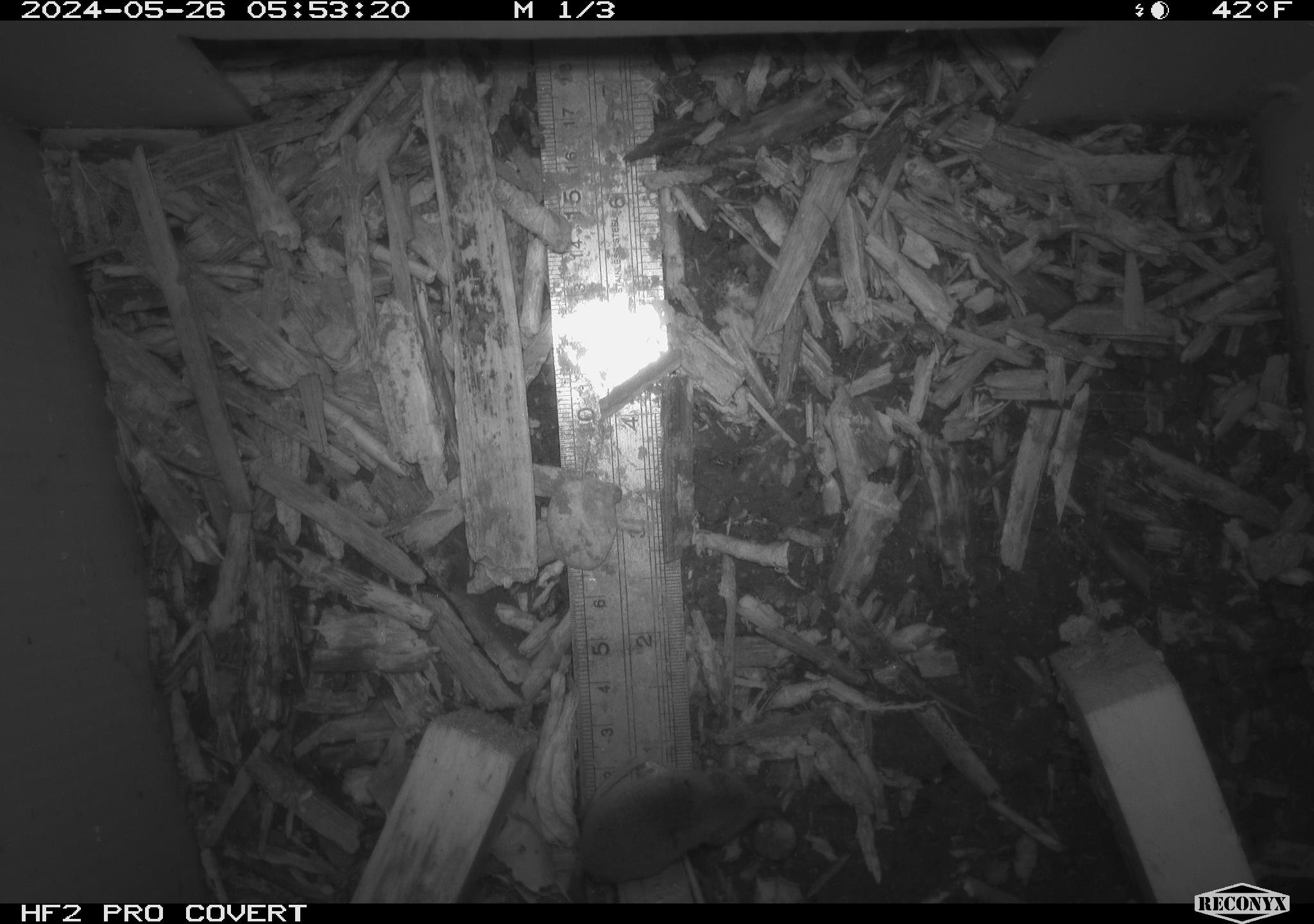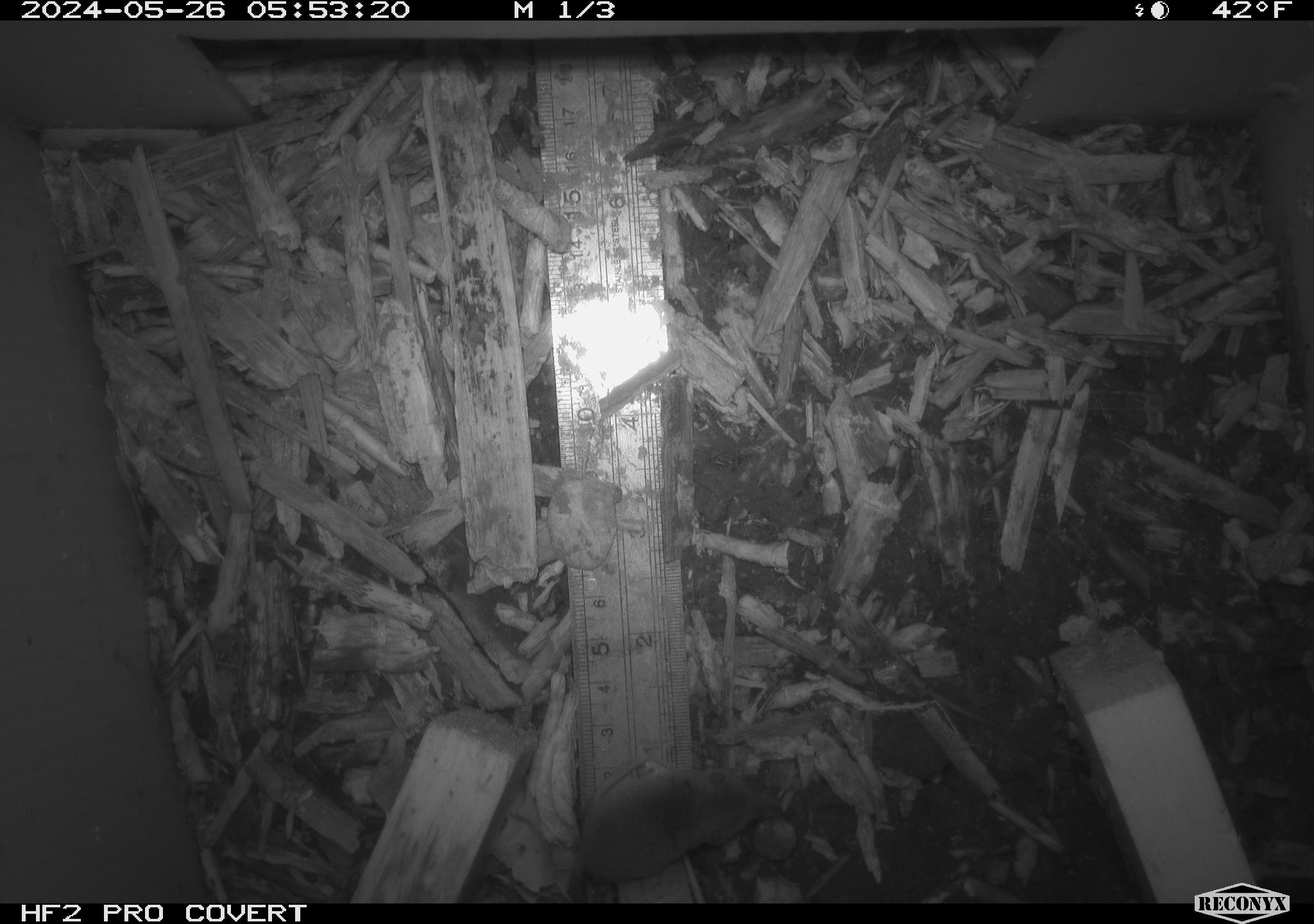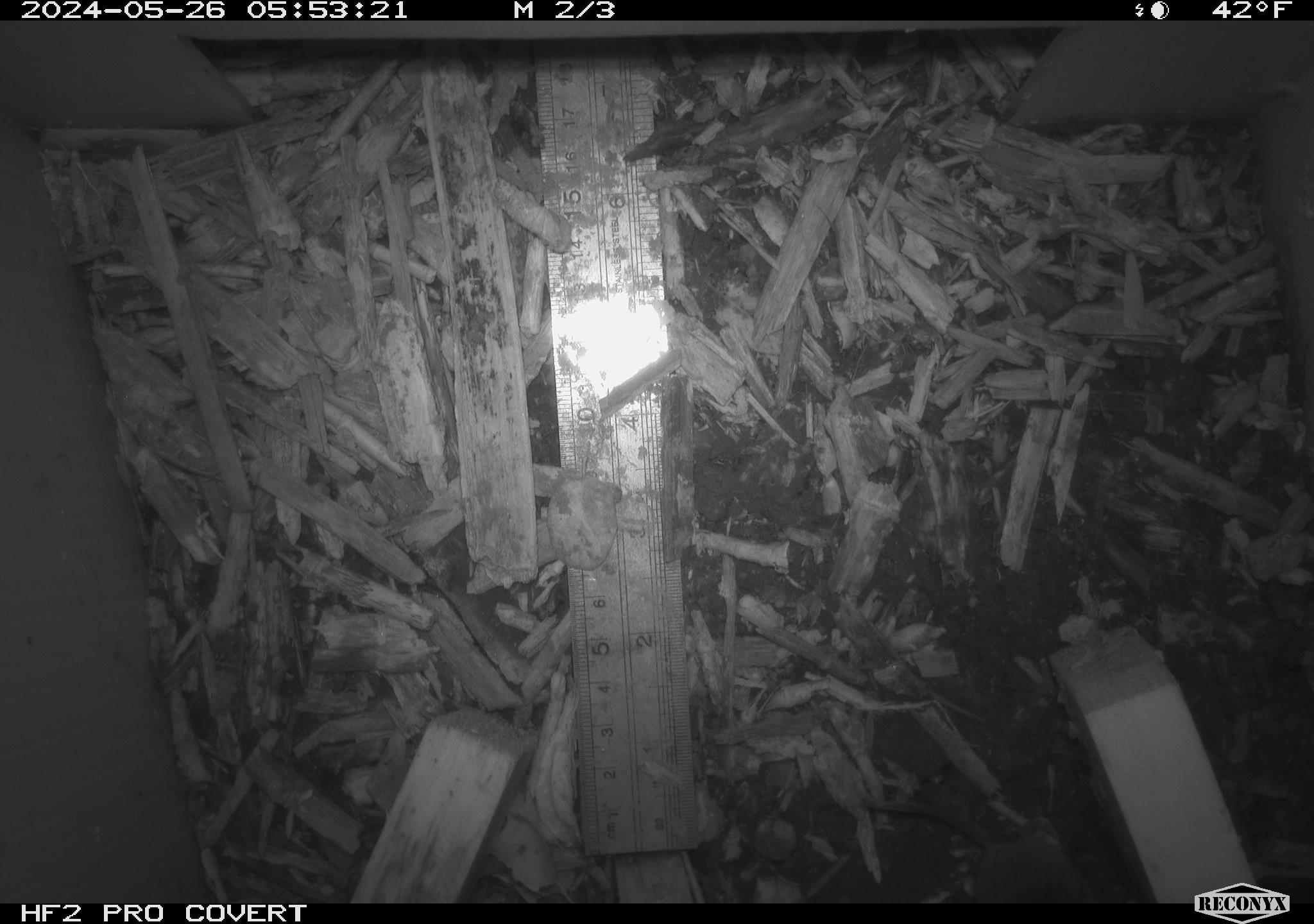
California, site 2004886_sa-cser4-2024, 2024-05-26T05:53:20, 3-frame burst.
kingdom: Animalia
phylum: Chordata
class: Mammalia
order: Eulipotyphla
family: Soricidae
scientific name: Soricidae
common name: shrews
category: soricidae family